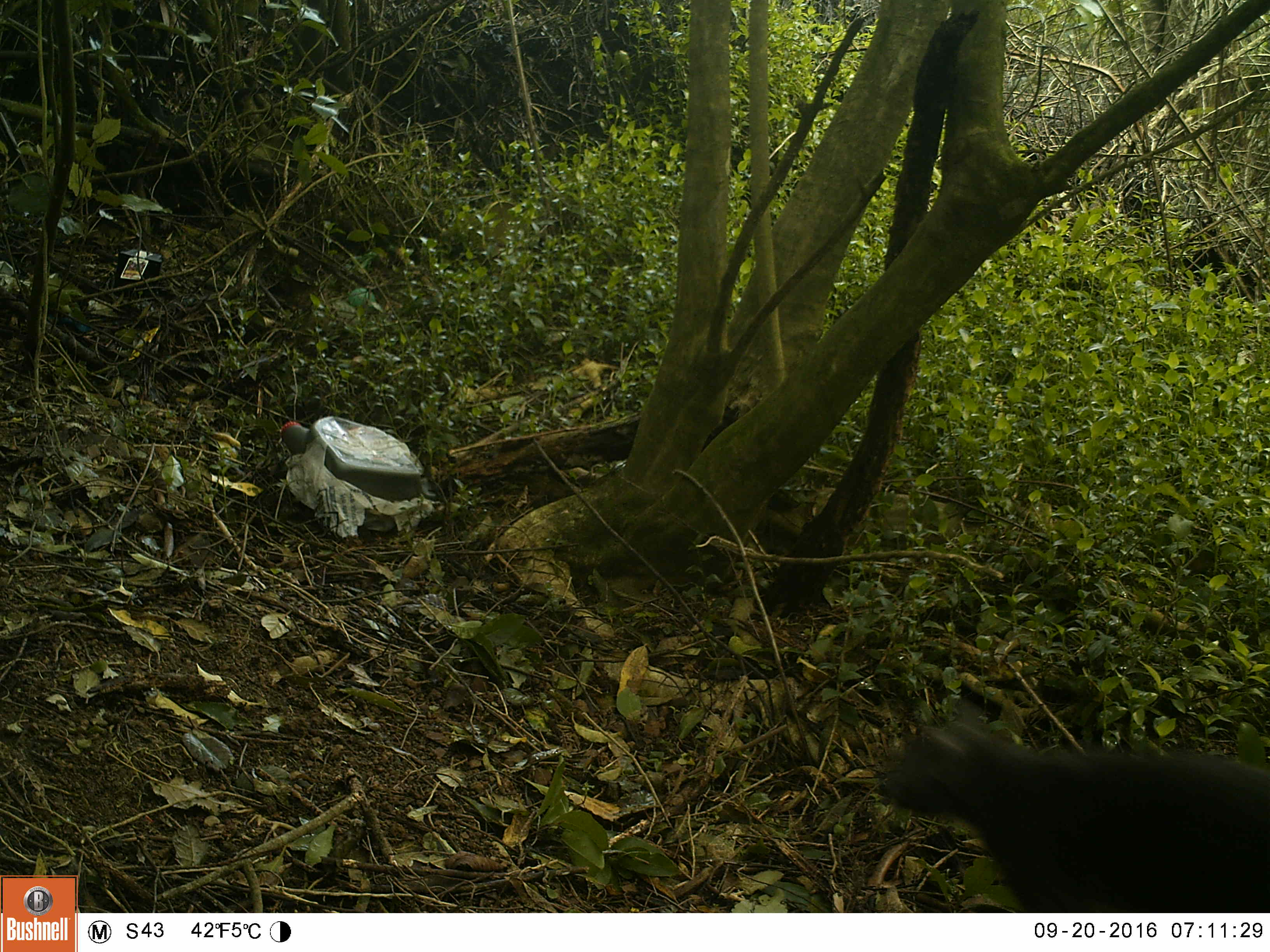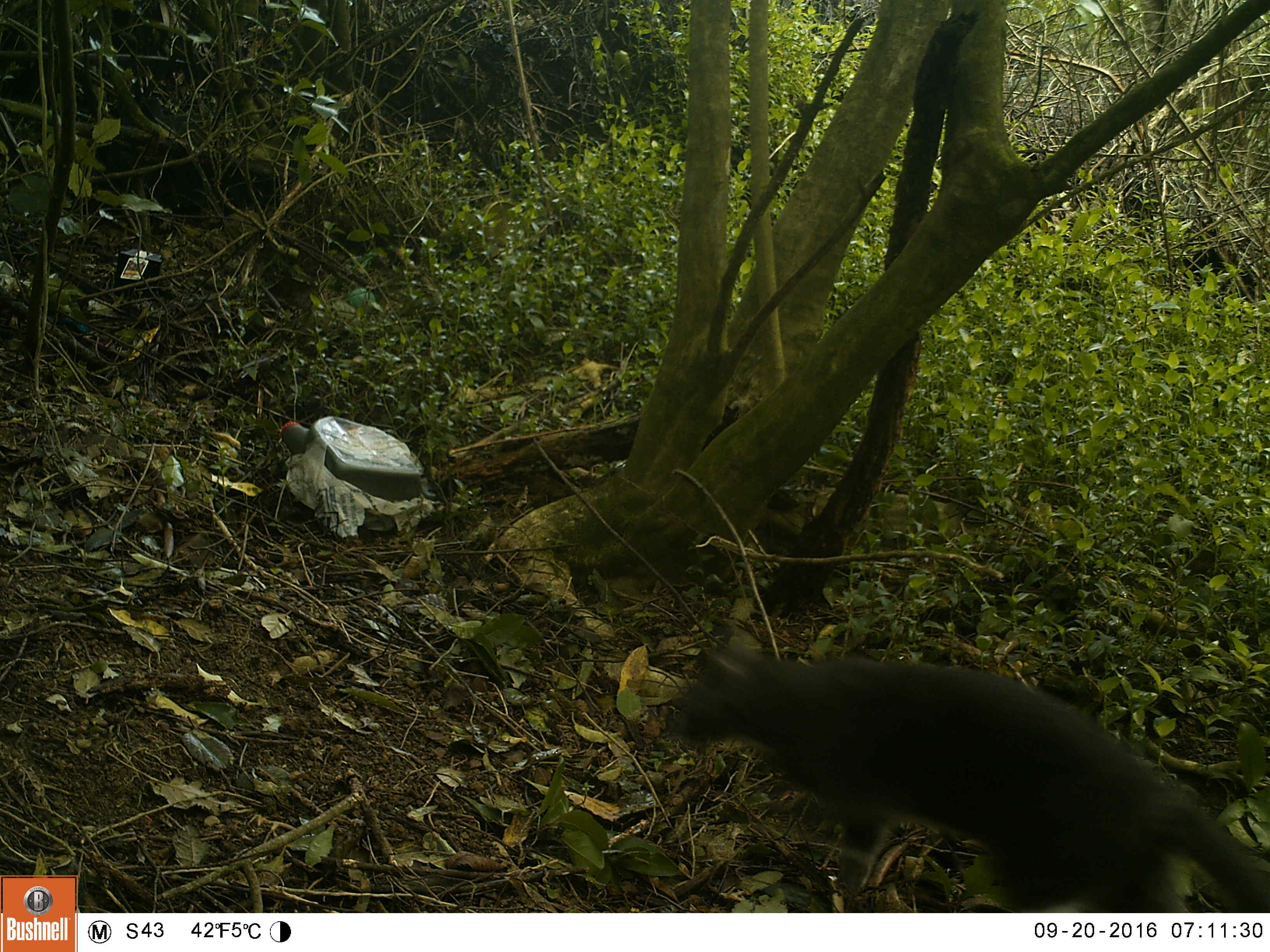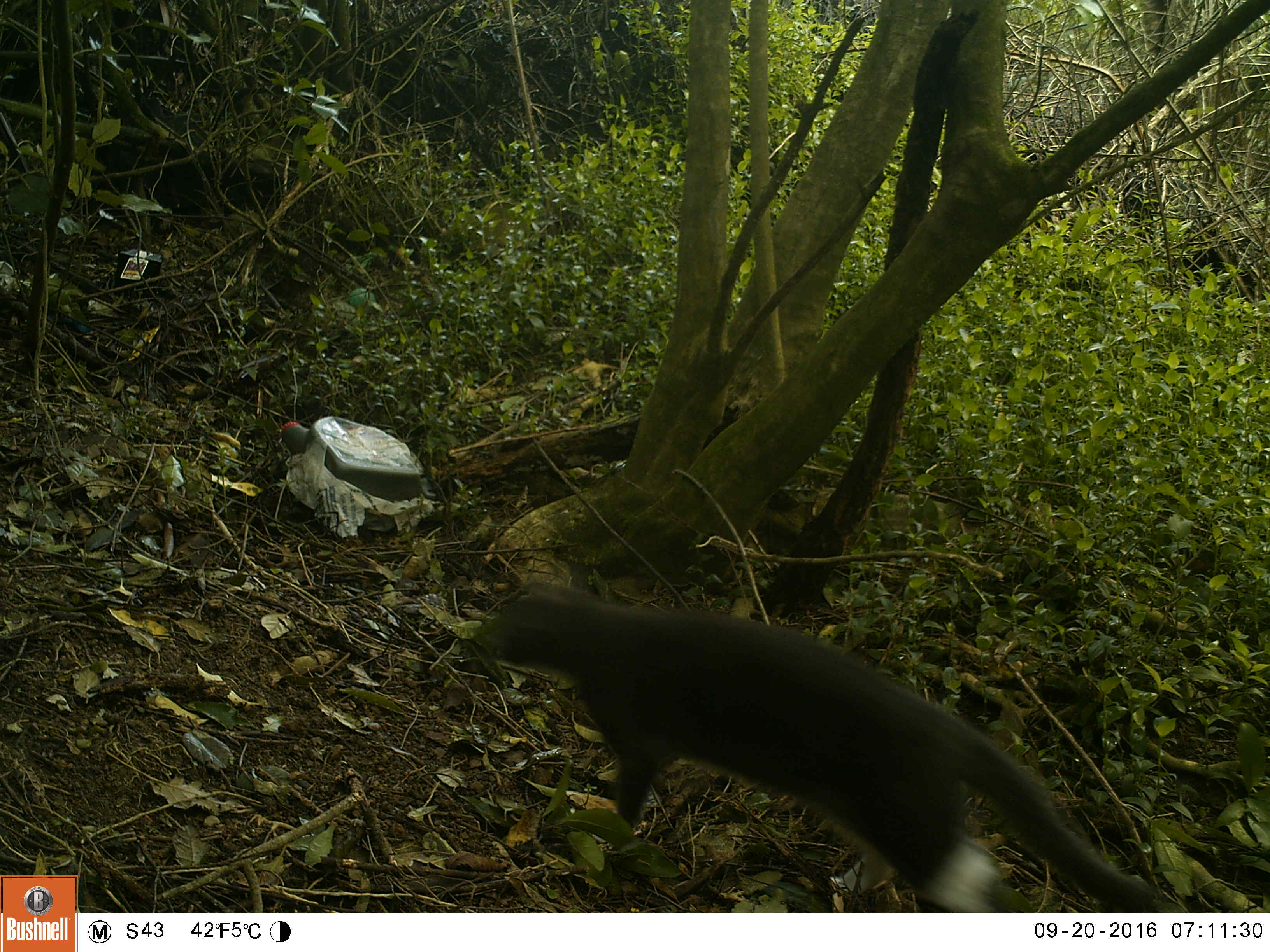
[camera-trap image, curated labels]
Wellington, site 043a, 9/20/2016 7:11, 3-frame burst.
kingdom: Animalia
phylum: Chordata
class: Mammalia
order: Carnivora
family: Felidae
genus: Felis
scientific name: Felis catus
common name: cat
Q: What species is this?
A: Cat (Felis catus).